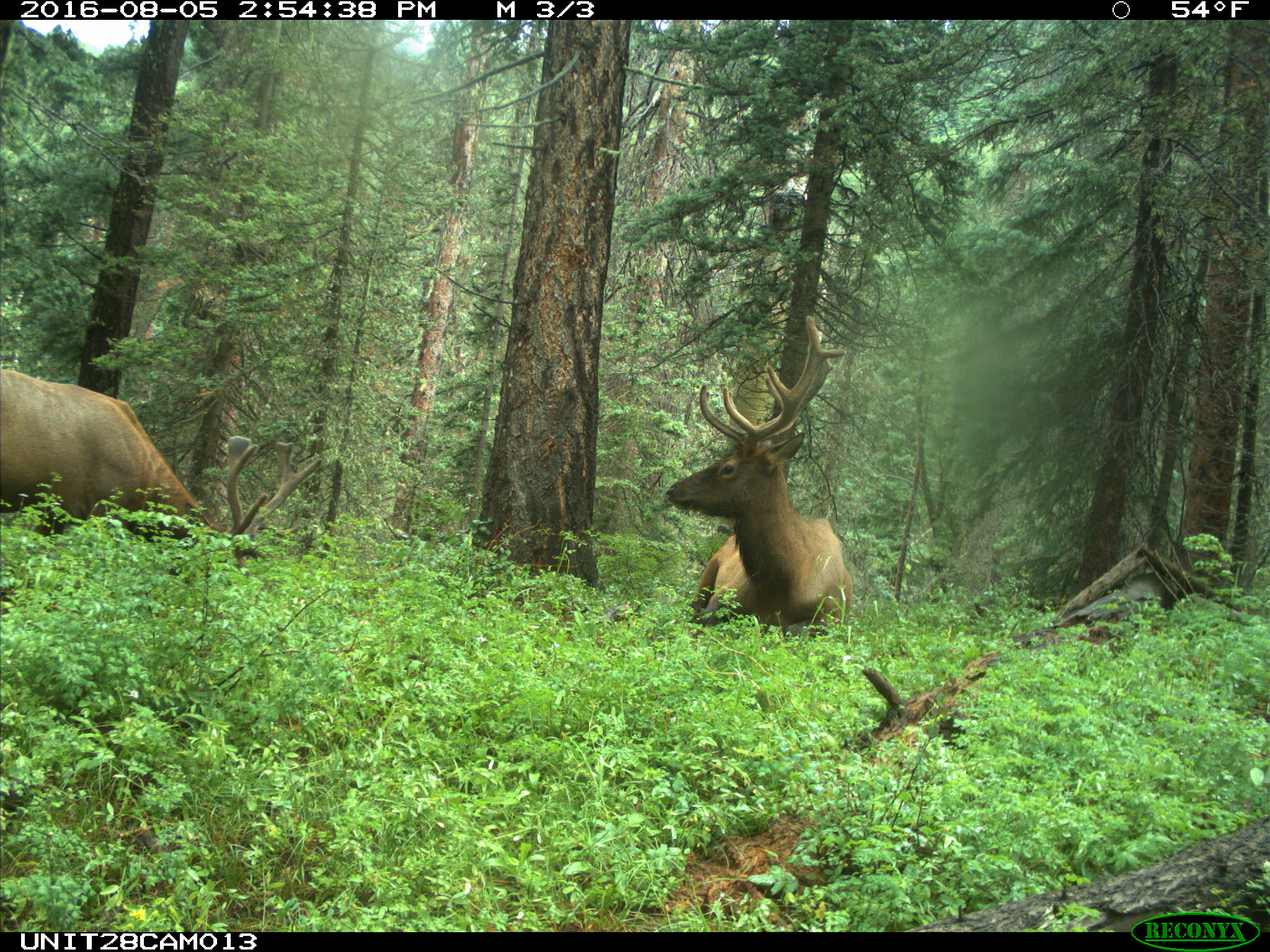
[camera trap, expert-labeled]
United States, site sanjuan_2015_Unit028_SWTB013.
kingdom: Animalia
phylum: Chordata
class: Mammalia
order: Artiodactyla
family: Cervidae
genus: Cervus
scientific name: Cervus elaphus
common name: red deer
Cervus elaphus (red deer).